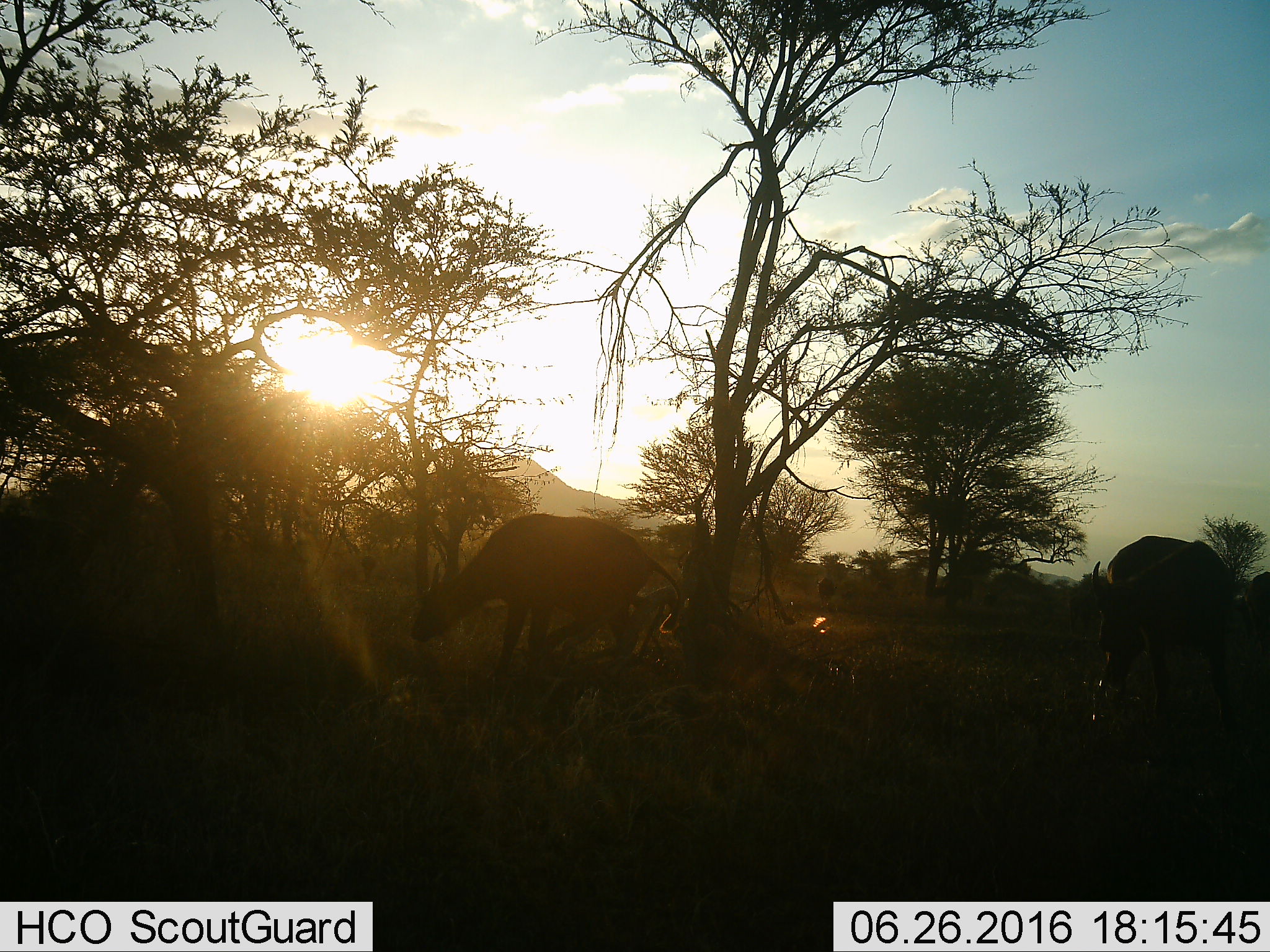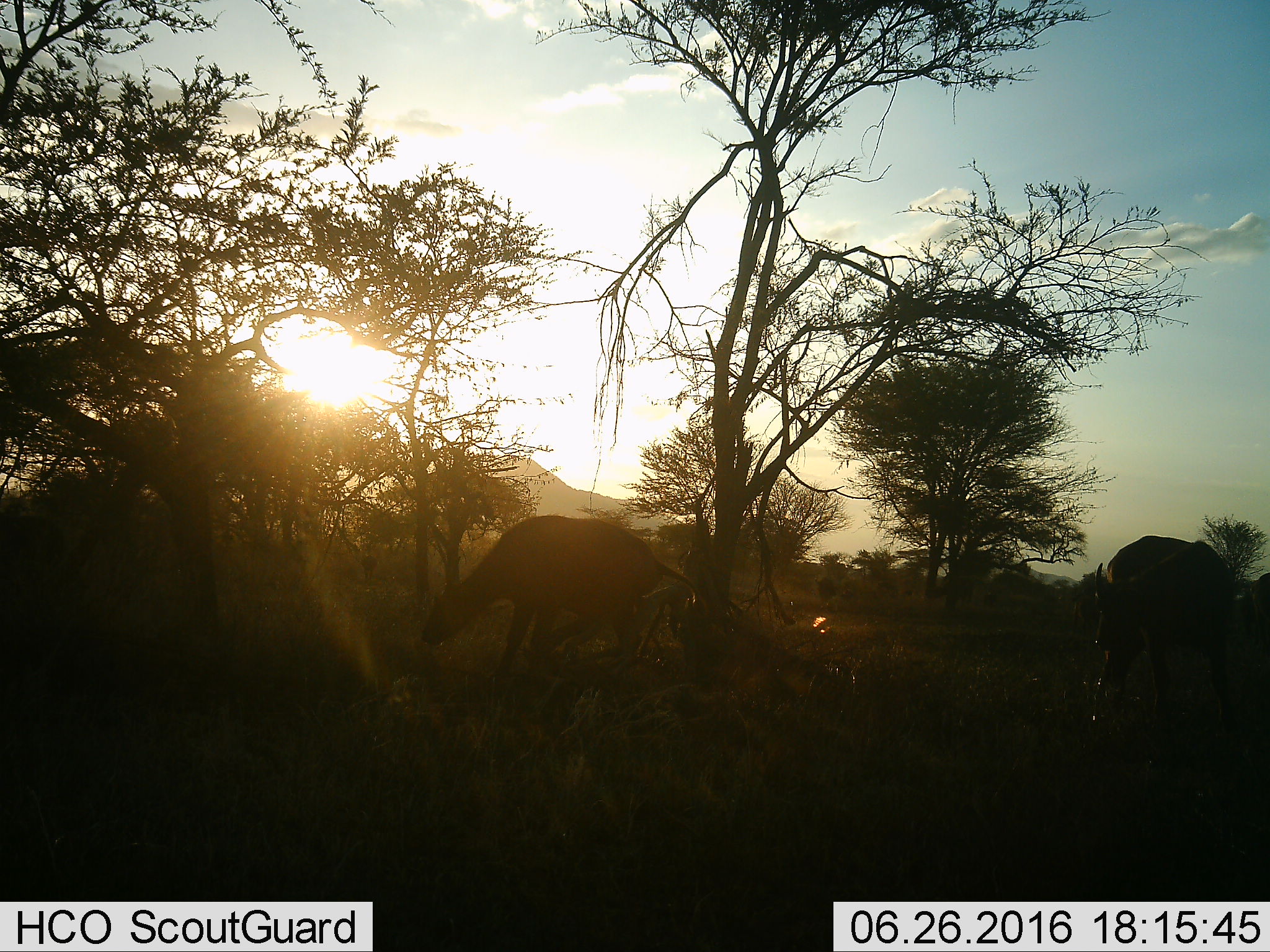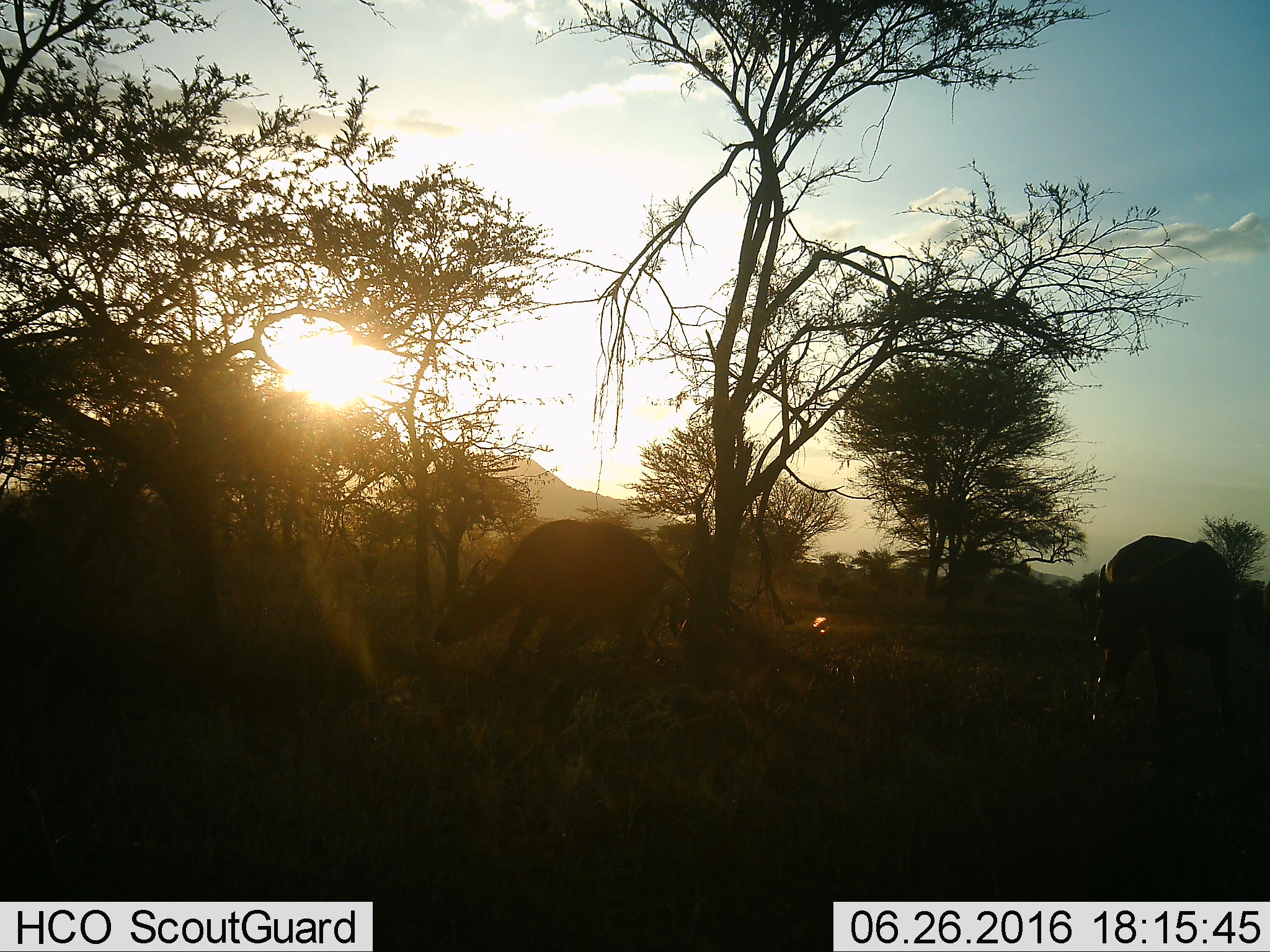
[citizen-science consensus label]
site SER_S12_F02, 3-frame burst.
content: unidentified animal